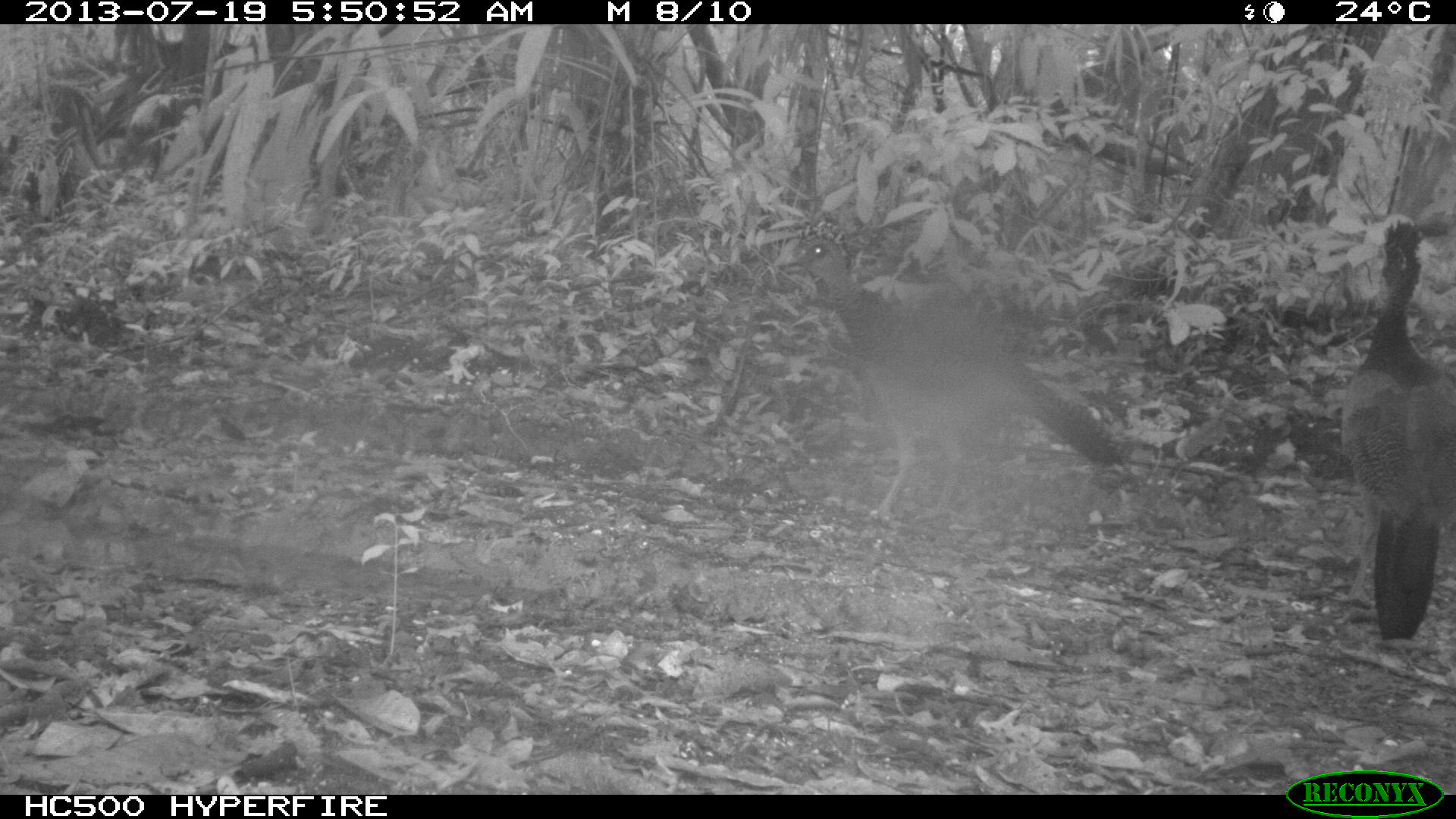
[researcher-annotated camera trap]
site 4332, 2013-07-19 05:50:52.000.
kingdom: Animalia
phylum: Chordata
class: Aves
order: Galliformes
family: Cracidae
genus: Crax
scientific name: Crax rubra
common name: great curassow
Crax rubra (great curassow), count 3.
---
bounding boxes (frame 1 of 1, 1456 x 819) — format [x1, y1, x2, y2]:
crax rubra: [773, 231, 1135, 524]; [1344, 212, 1456, 641]